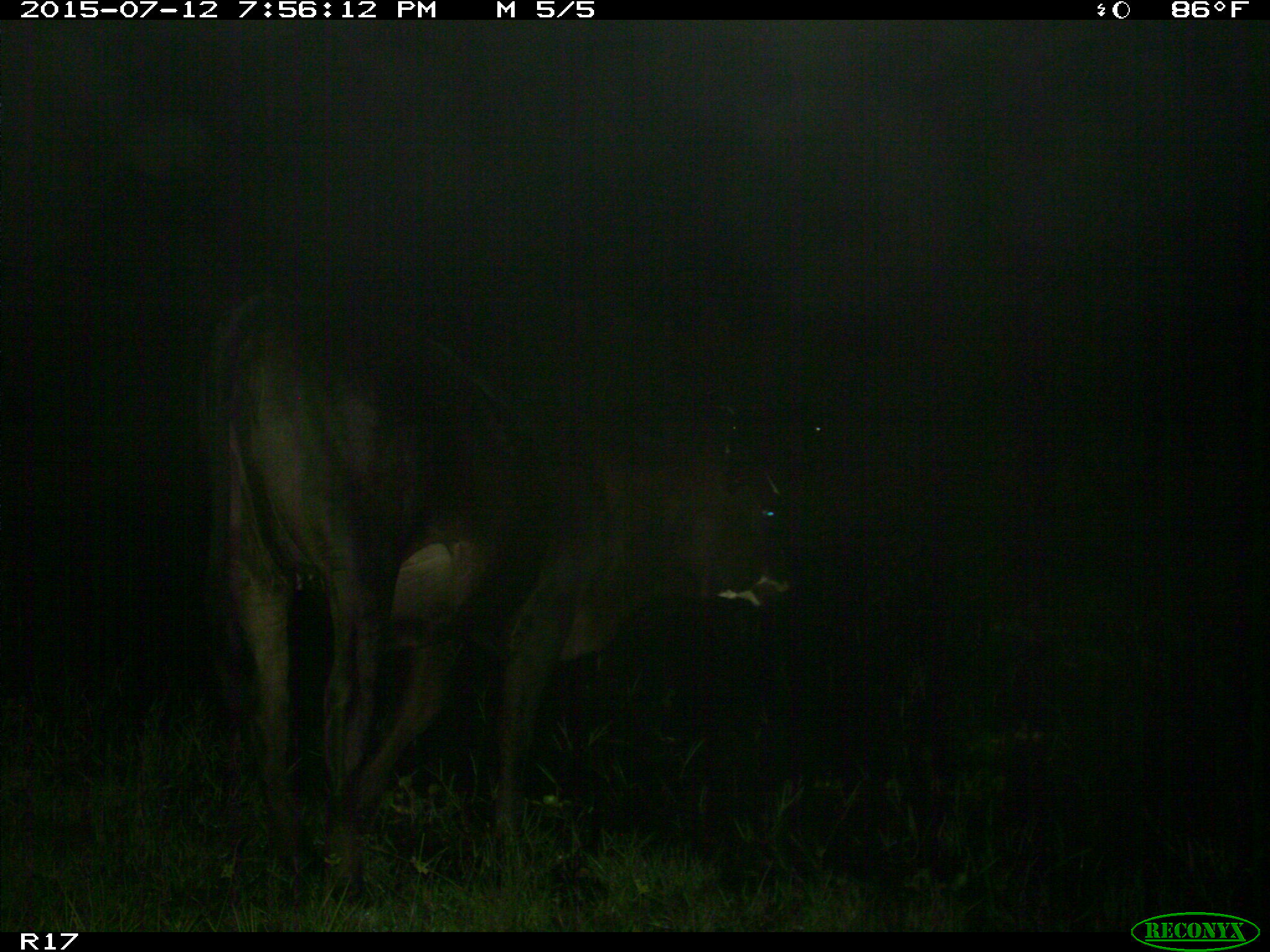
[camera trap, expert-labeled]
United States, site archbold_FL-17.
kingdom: Animalia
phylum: Chordata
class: Mammalia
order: Artiodactyla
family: Bovidae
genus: Bos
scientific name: Bos taurus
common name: domestic cow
Bos taurus (domestic cow).